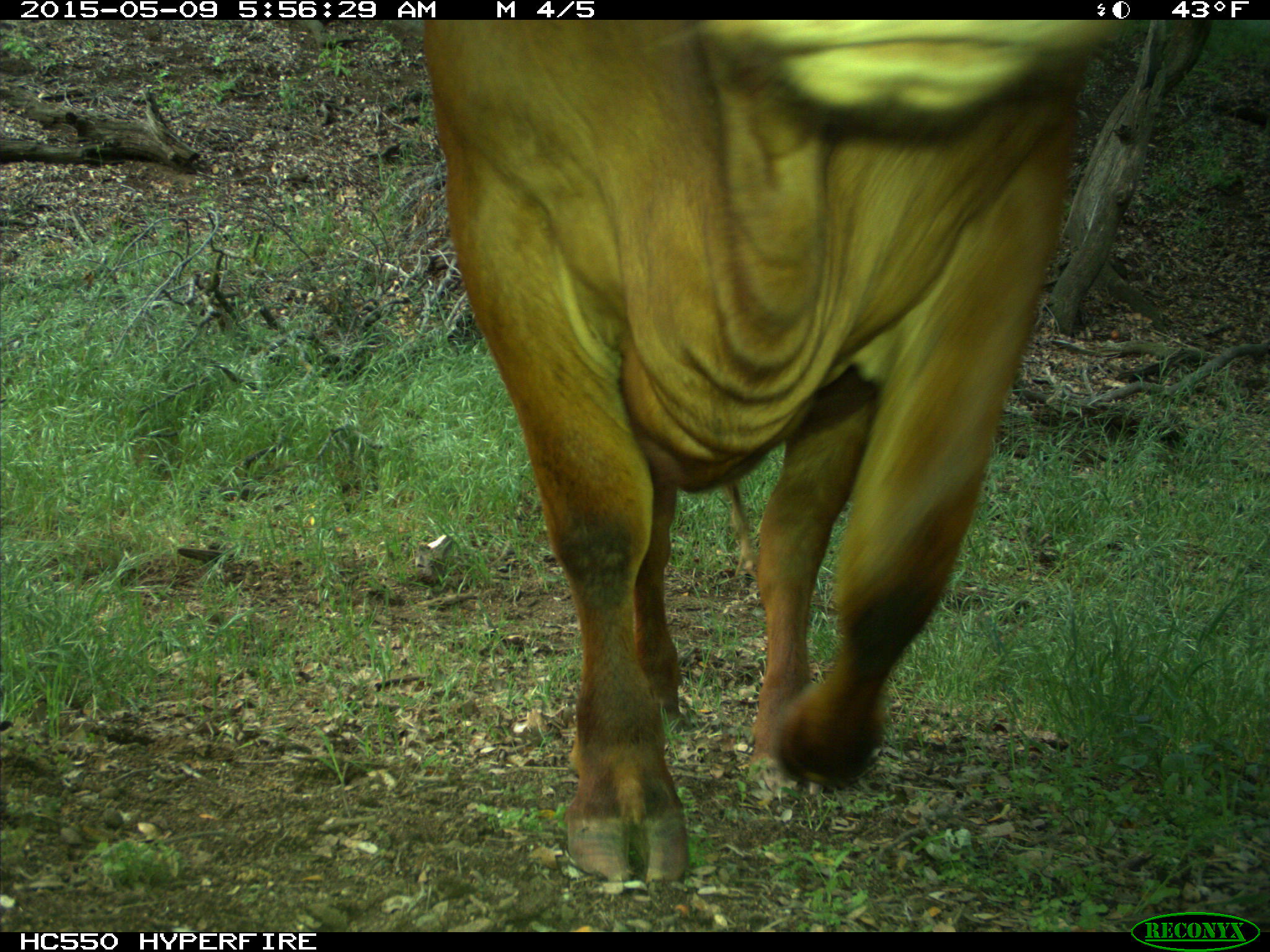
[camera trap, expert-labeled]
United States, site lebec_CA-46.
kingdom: Animalia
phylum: Chordata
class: Mammalia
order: Artiodactyla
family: Bovidae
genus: Bos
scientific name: Bos taurus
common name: domestic cow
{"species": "Bos taurus (domestic cow)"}